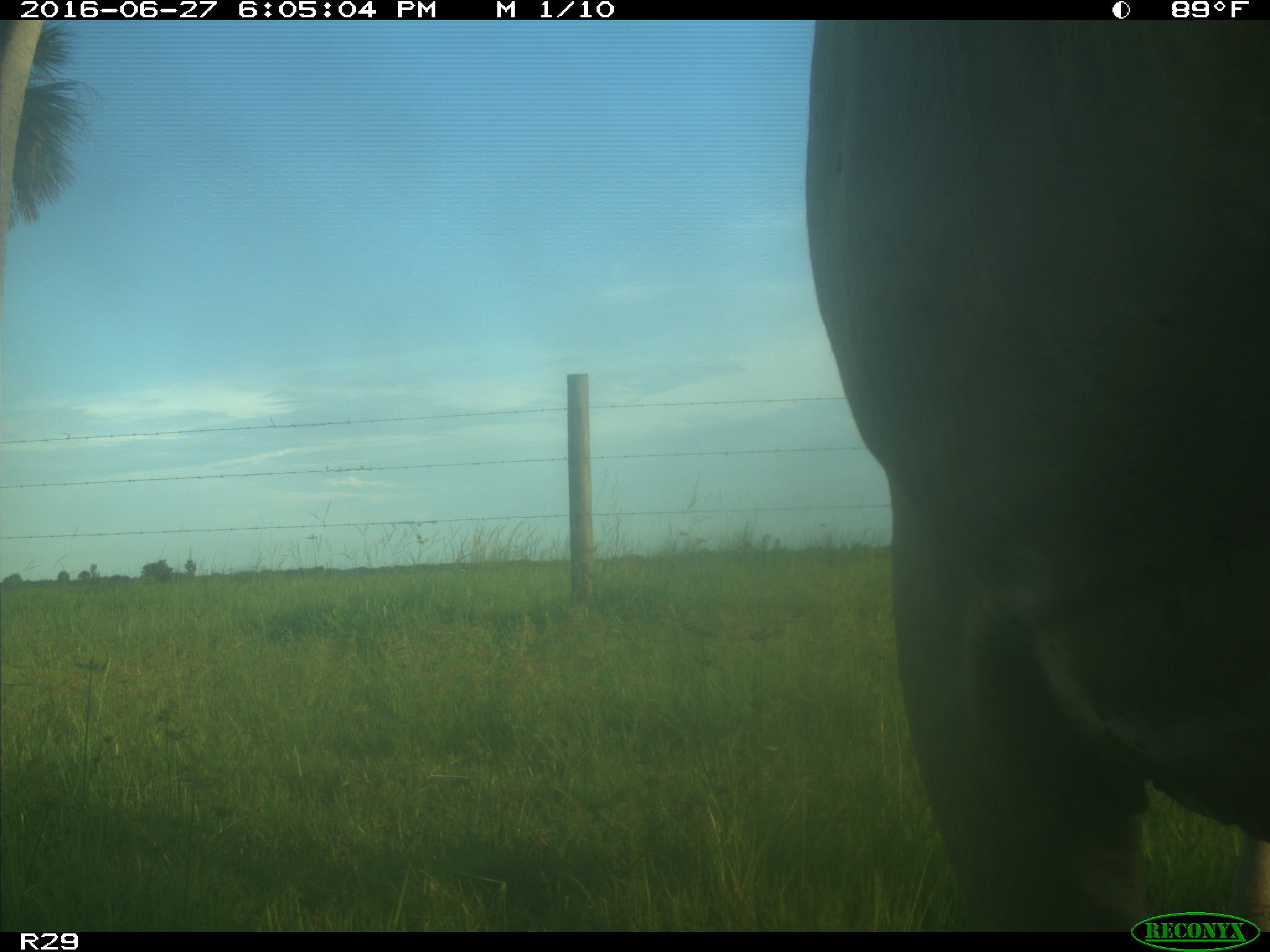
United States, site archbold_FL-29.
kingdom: Animalia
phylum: Chordata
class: Mammalia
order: Artiodactyla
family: Bovidae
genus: Bos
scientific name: Bos taurus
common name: domestic cow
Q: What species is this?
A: Bos taurus (domestic cow).